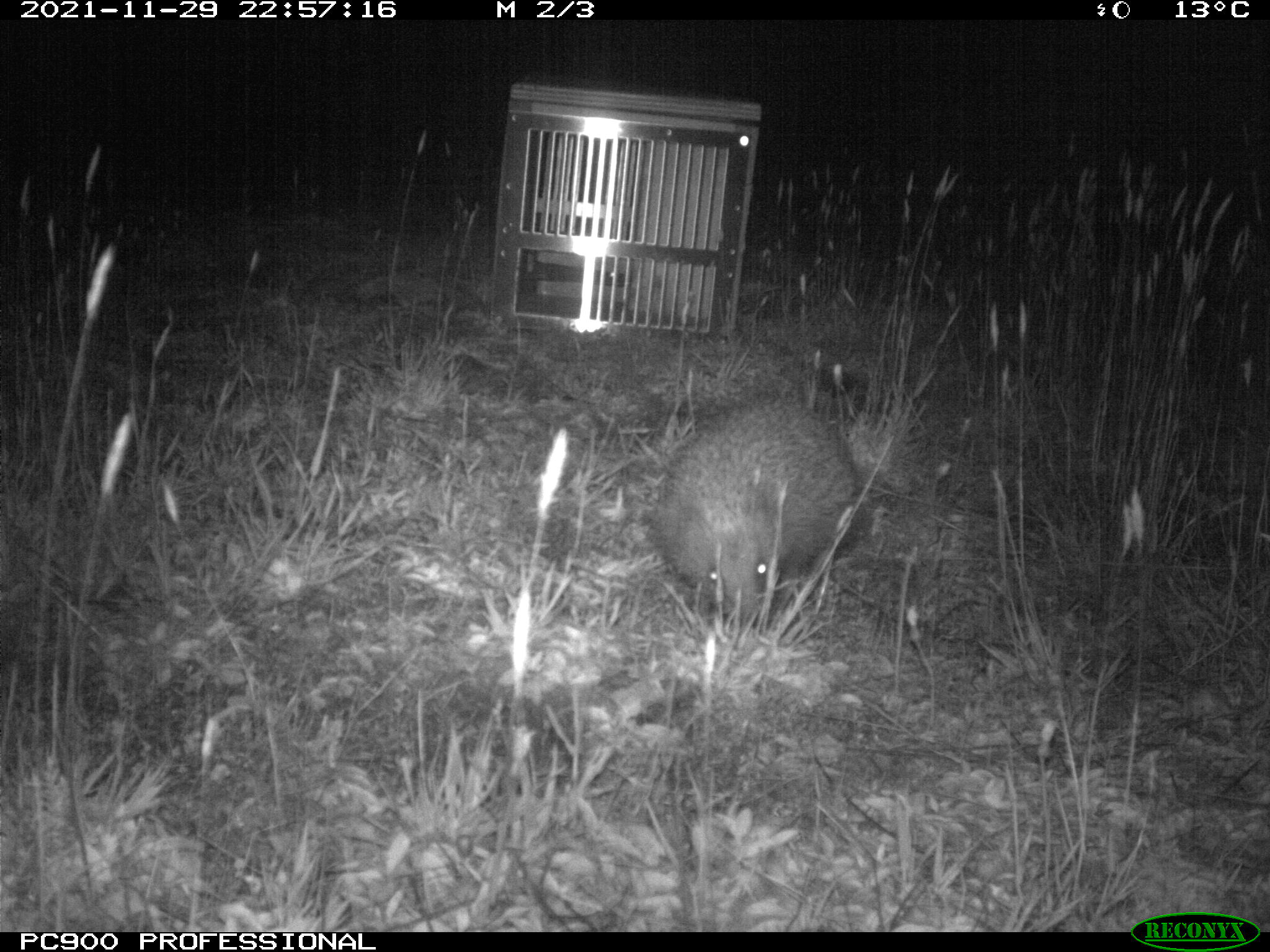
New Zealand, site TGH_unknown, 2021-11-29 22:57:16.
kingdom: Animalia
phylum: Chordata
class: Mammalia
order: Eulipotyphla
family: Erinaceidae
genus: Erinaceus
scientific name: Erinaceus europaeus europaeus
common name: european hedgehog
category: hedgehog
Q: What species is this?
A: Hedgehog (european hedgehog) (Erinaceus europaeus europaeus).